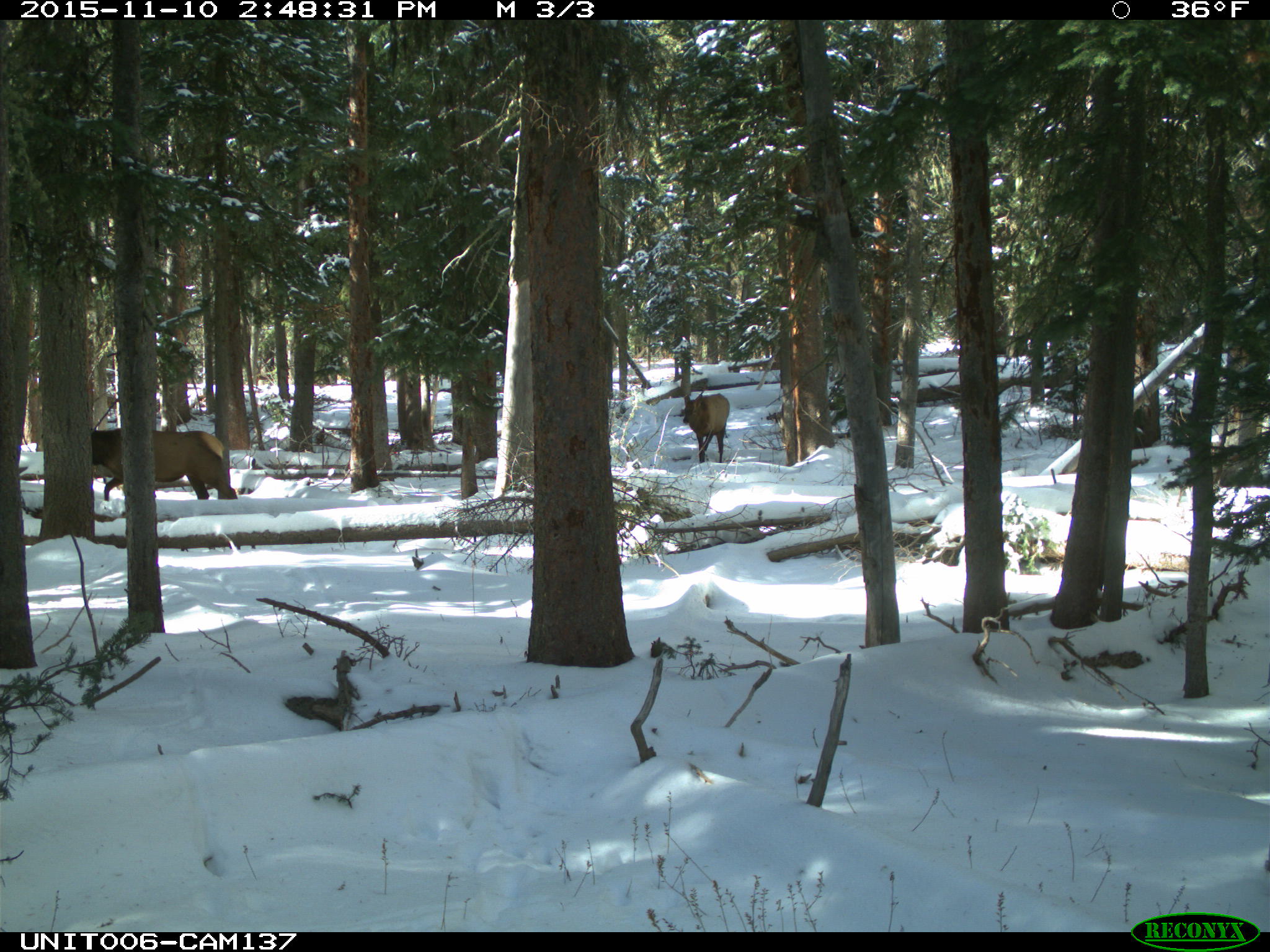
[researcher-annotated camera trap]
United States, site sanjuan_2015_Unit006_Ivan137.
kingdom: Animalia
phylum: Chordata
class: Mammalia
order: Artiodactyla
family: Cervidae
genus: Cervus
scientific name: Cervus elaphus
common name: red deer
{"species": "Cervus elaphus (red deer)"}